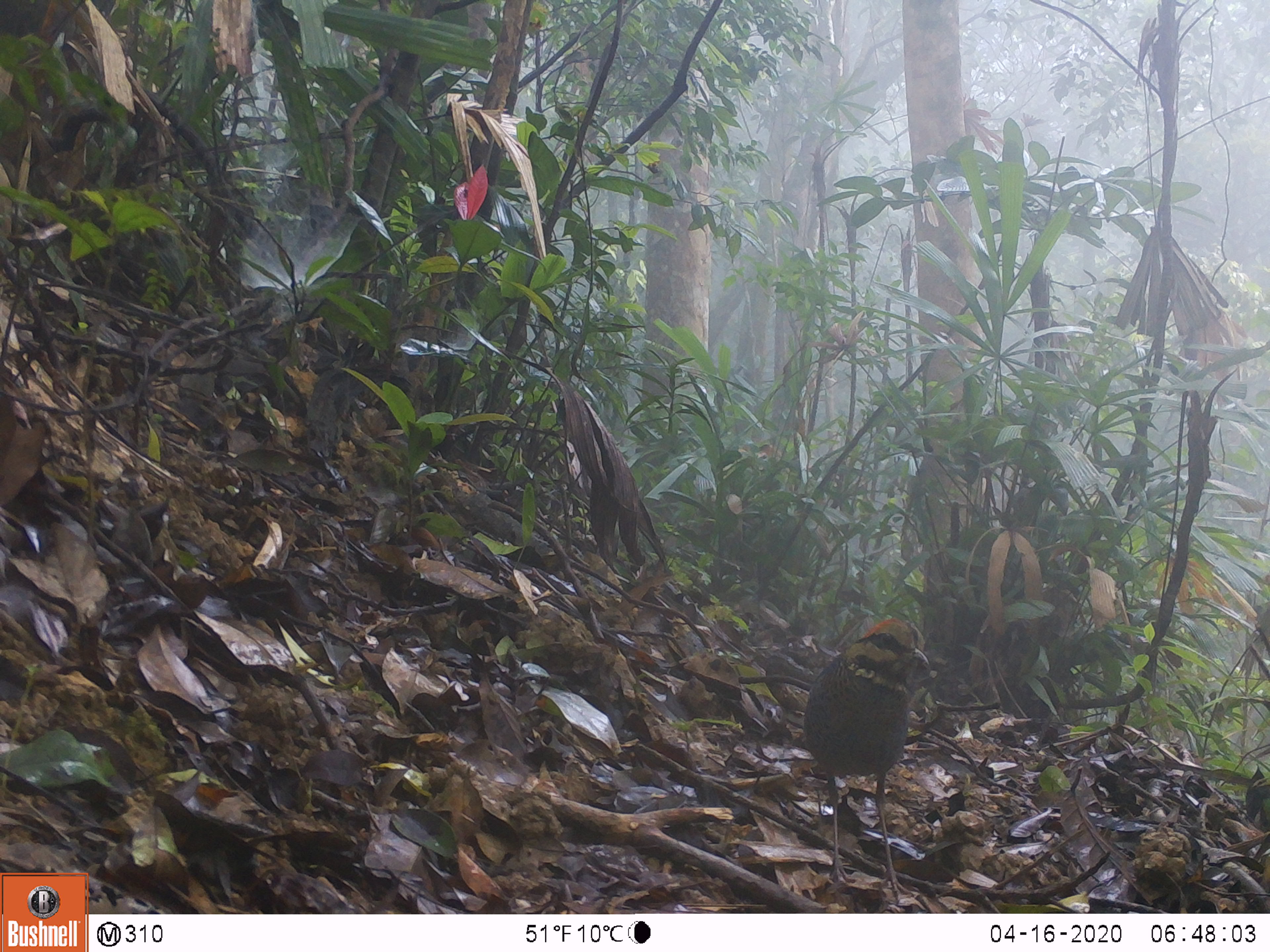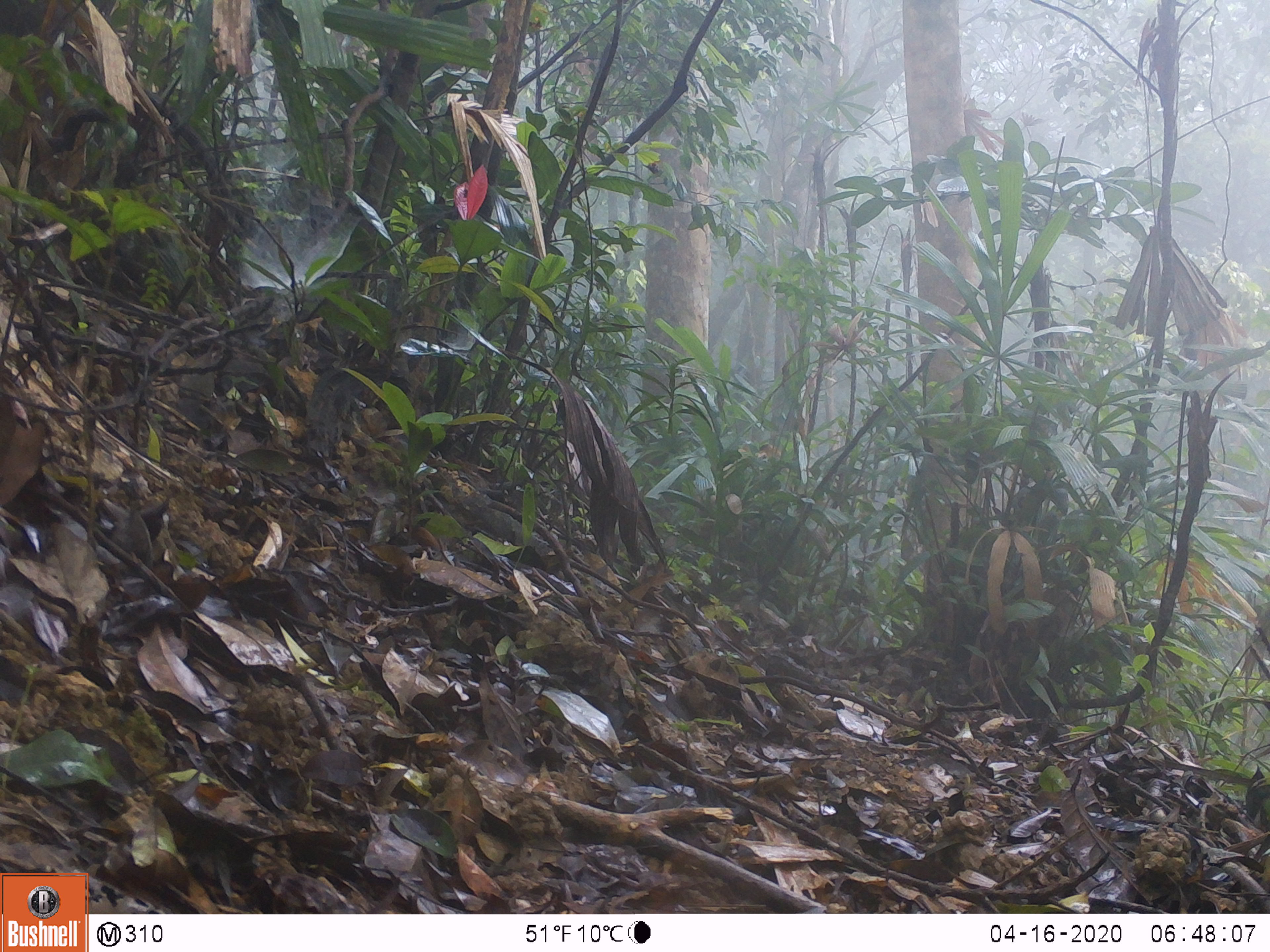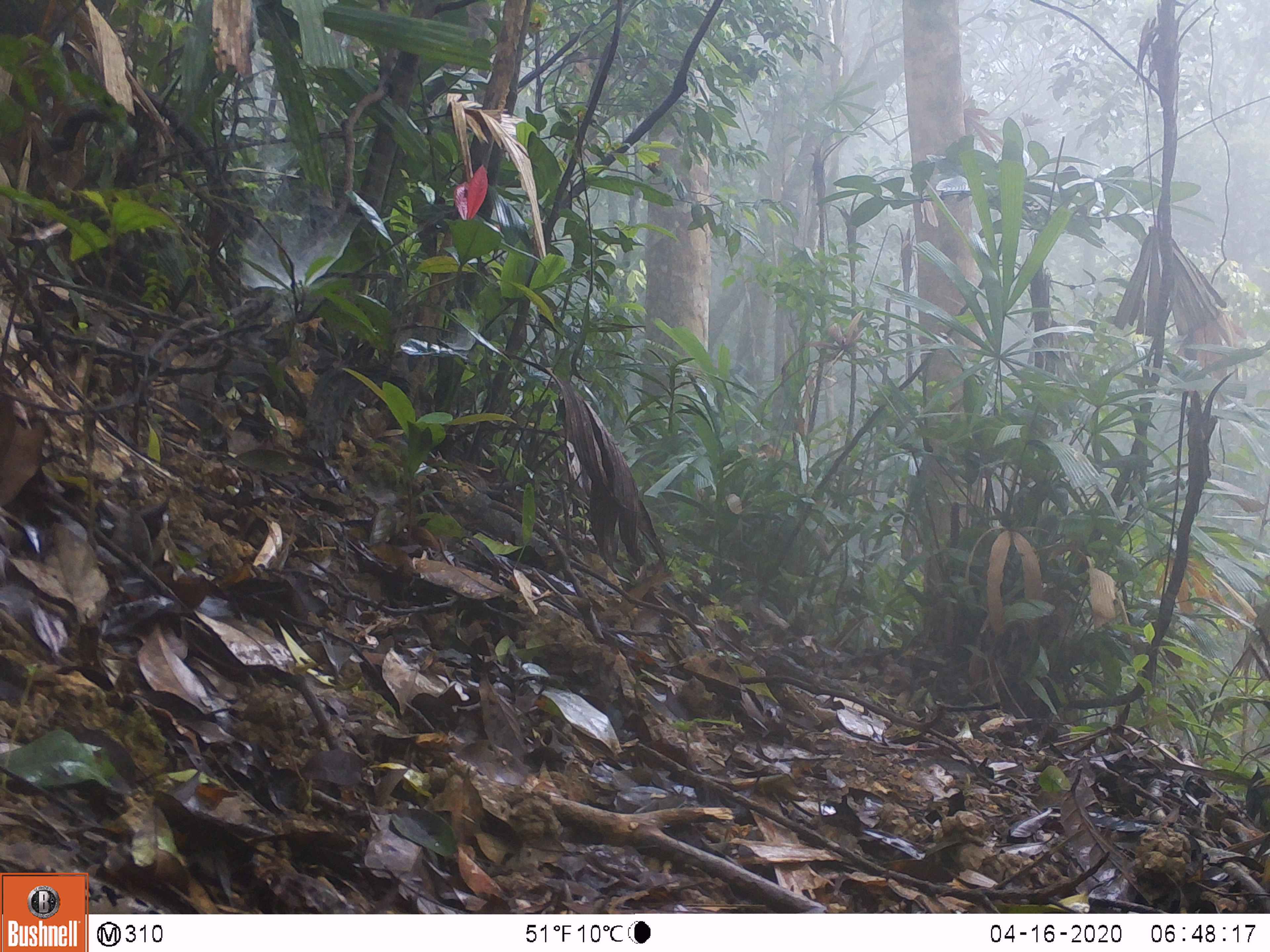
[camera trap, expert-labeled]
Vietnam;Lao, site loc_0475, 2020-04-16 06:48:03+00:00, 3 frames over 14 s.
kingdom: Animalia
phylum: Chordata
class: Aves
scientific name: Aves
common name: bird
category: unidentified bird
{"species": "unidentified bird (bird) (Aves)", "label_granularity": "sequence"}